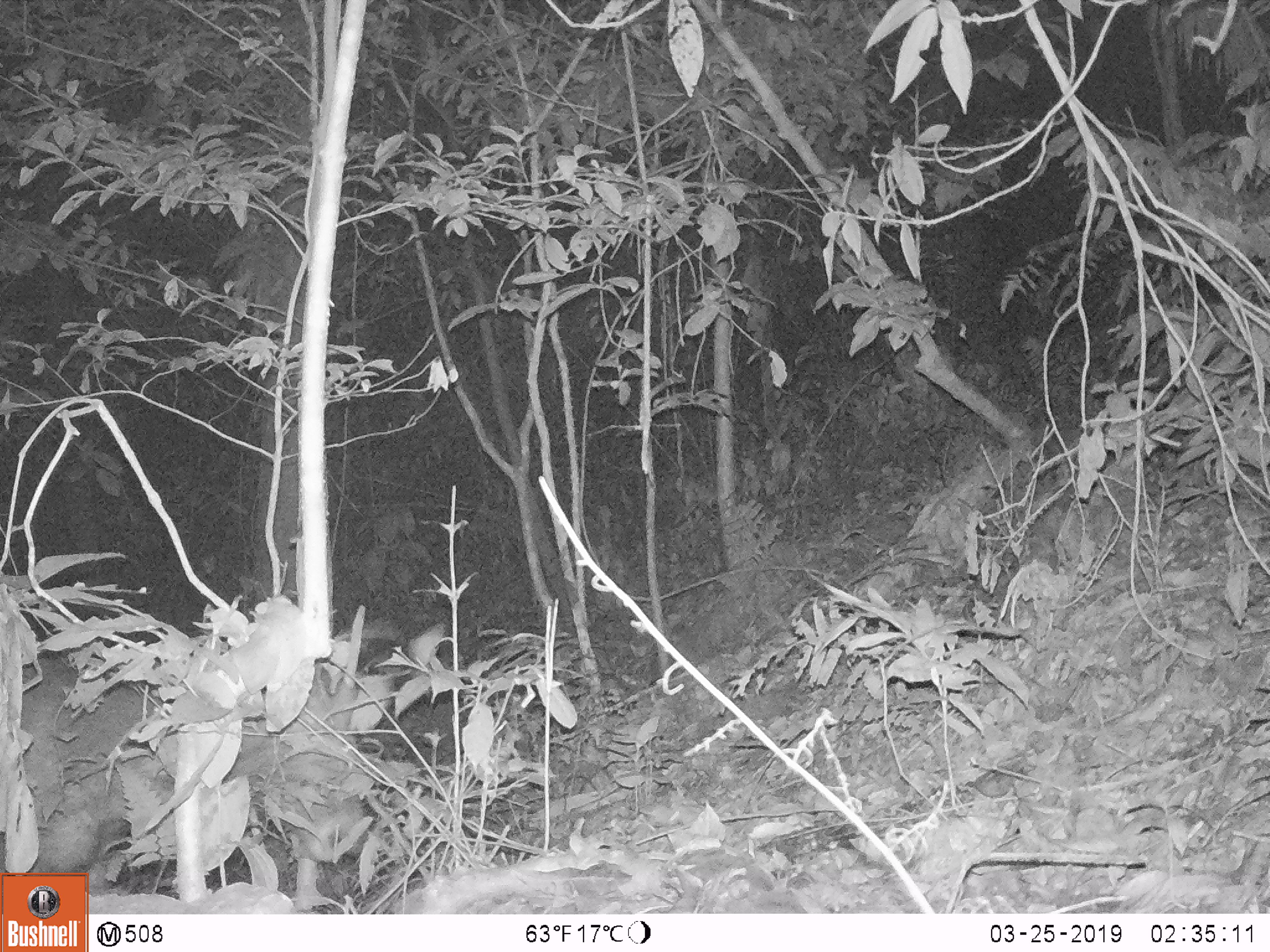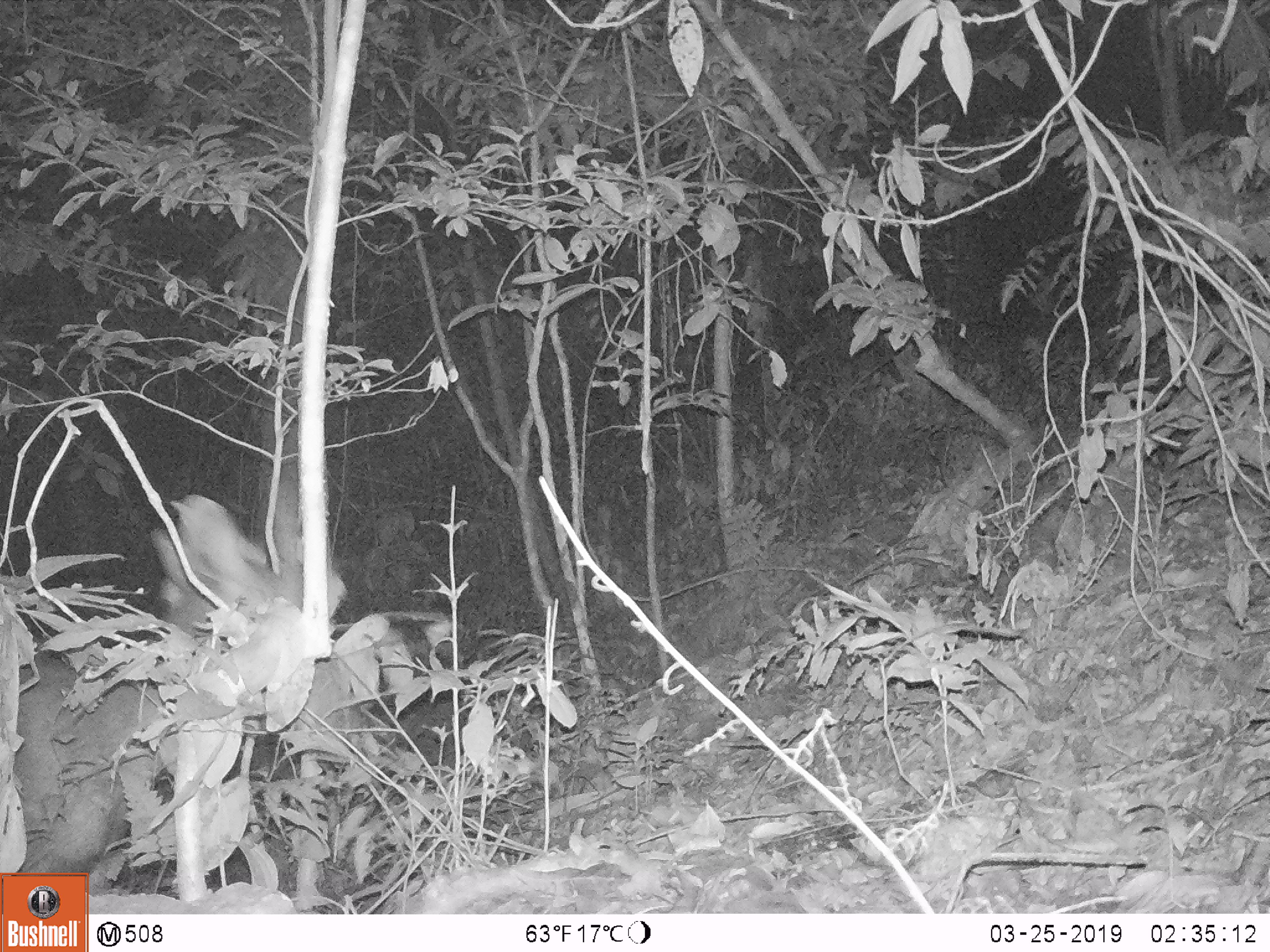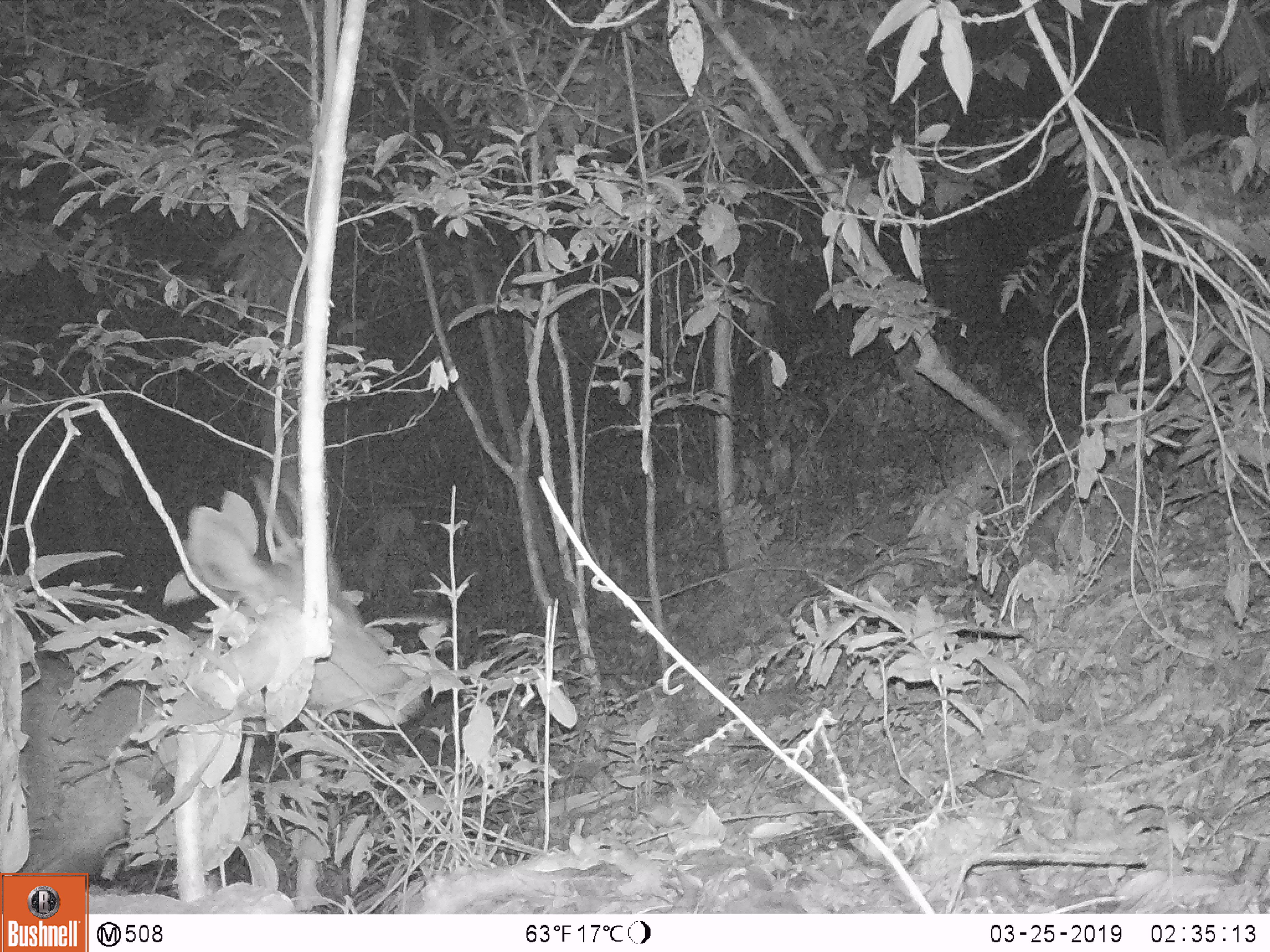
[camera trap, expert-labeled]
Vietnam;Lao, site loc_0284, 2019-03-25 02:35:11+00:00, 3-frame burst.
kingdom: Animalia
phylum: Chordata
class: Mammalia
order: Artiodactyla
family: Cervidae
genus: Rusa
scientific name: Rusa unicolor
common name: sambar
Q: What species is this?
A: Sambar (Rusa unicolor).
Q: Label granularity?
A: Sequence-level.